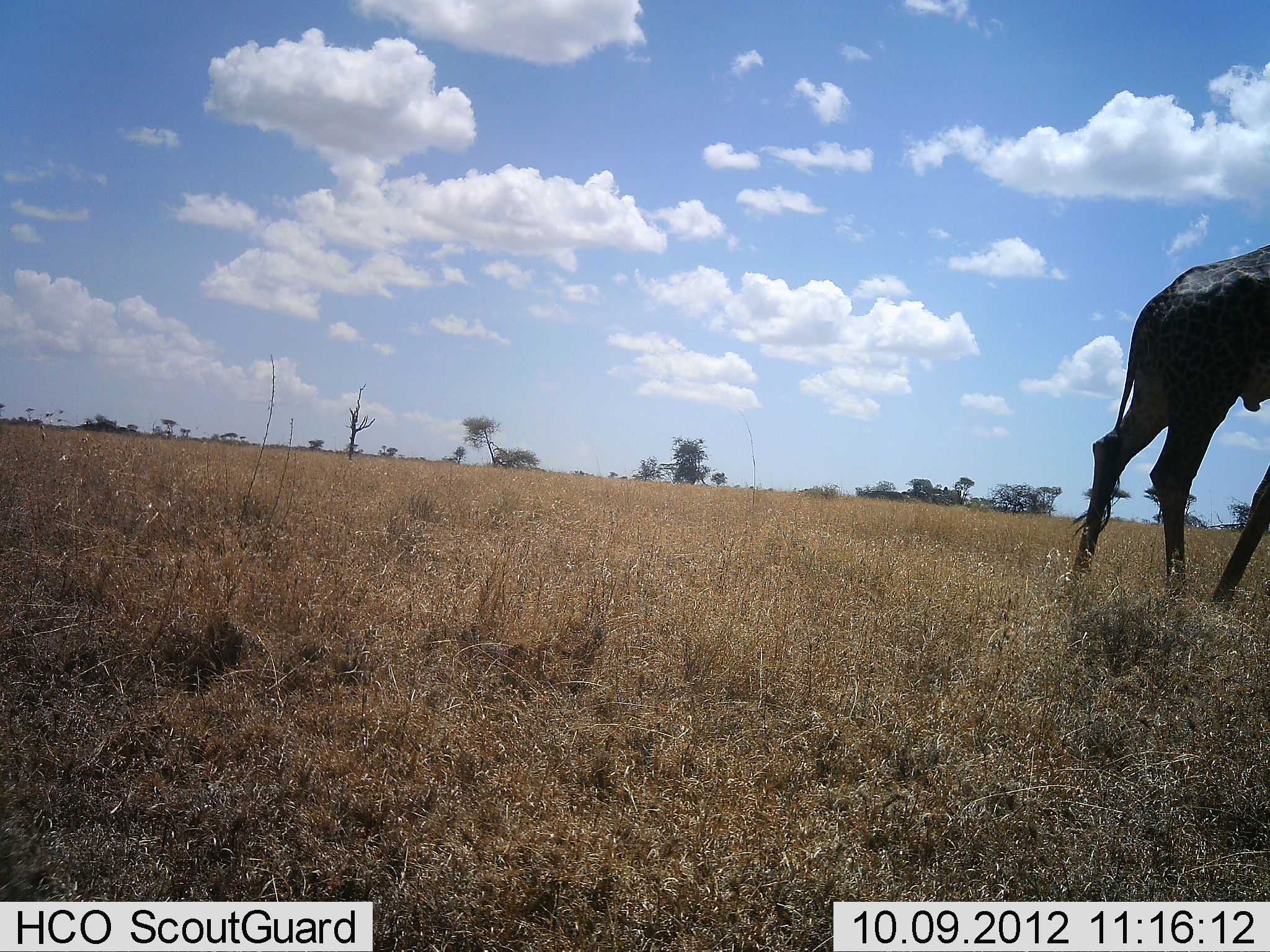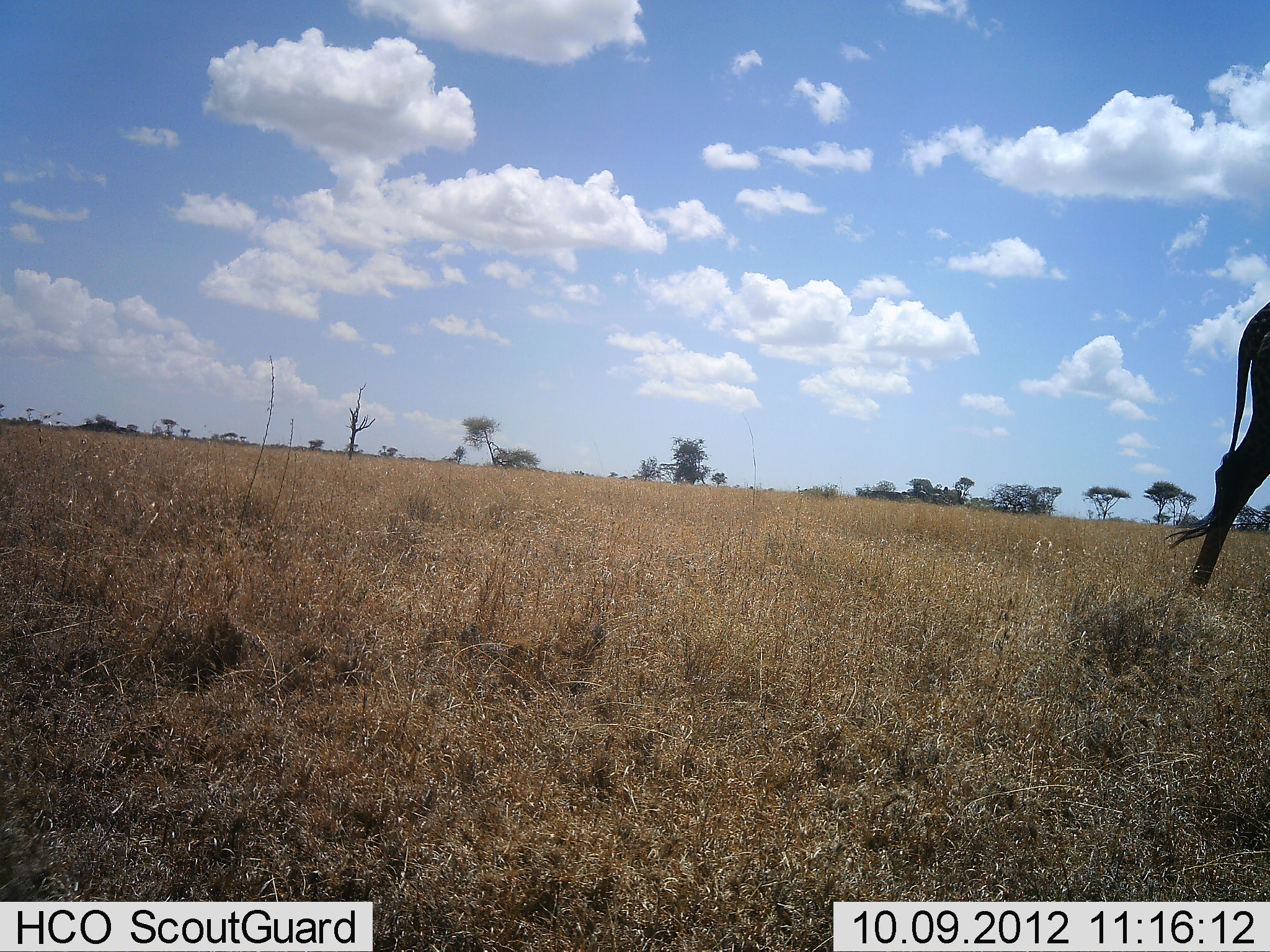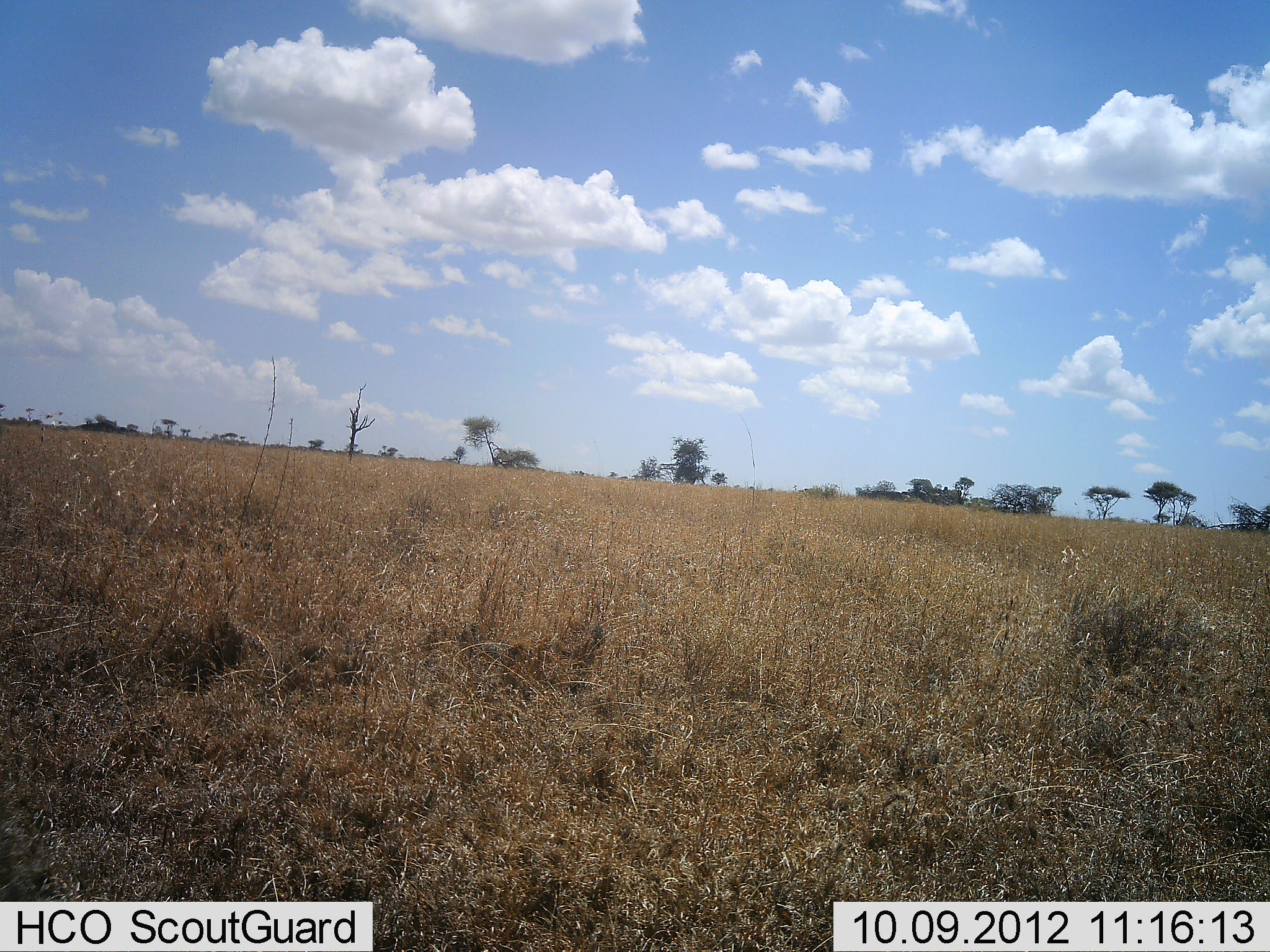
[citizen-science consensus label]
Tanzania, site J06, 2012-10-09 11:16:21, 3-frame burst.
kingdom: Animalia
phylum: Chordata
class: Mammalia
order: Artiodactyla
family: Giraffidae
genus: Giraffa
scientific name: Giraffa camelopardalis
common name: giraffe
Giraffe (Giraffa camelopardalis), count 1. Behavior (volunteer vote fractions): standing 0%, resting 0%, moving 100%, interacting 0%. Young present (vote fraction): 0%. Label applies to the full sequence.